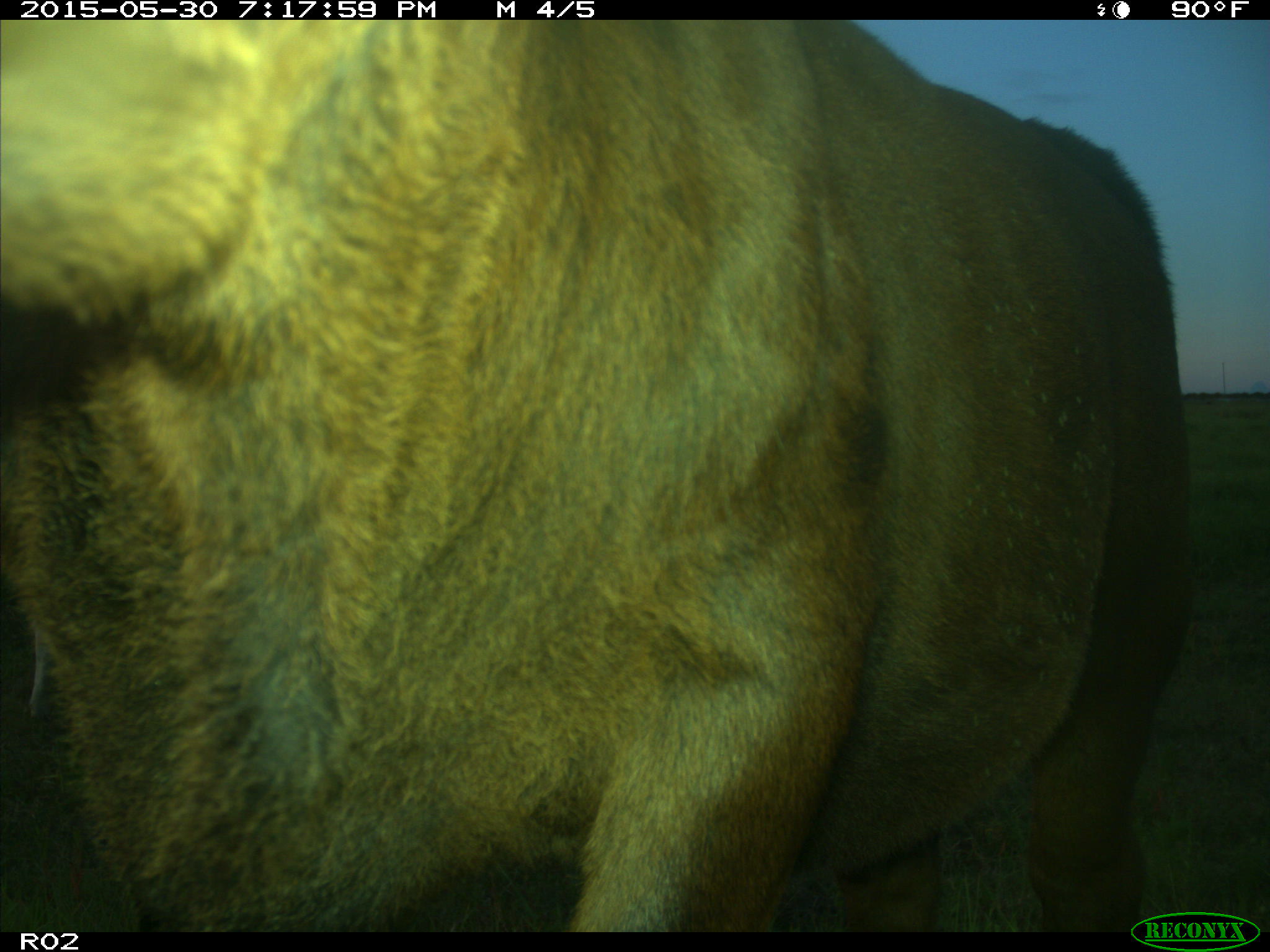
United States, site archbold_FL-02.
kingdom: Animalia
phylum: Chordata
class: Mammalia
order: Artiodactyla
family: Bovidae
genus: Bos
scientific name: Bos taurus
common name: domestic cow